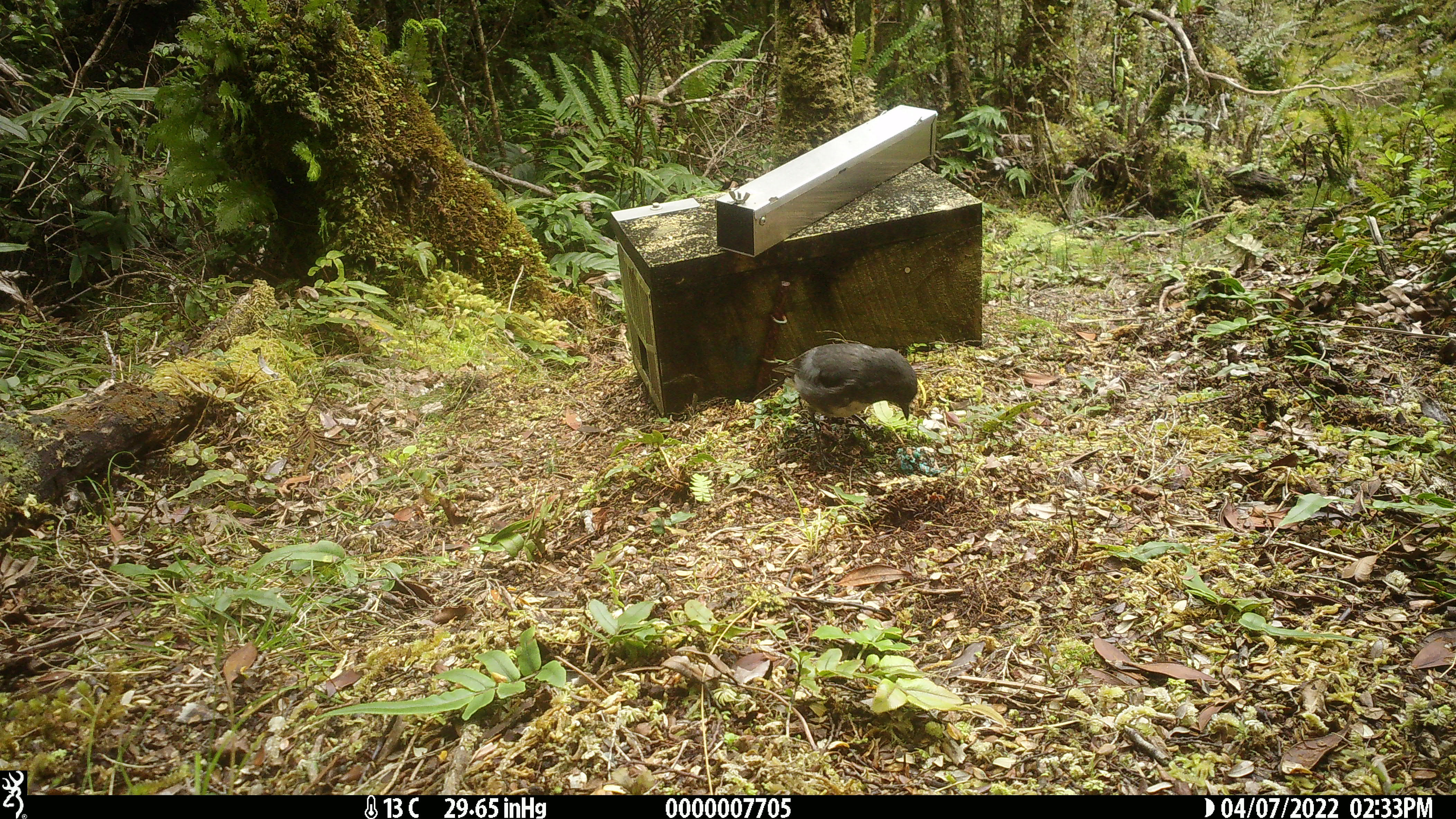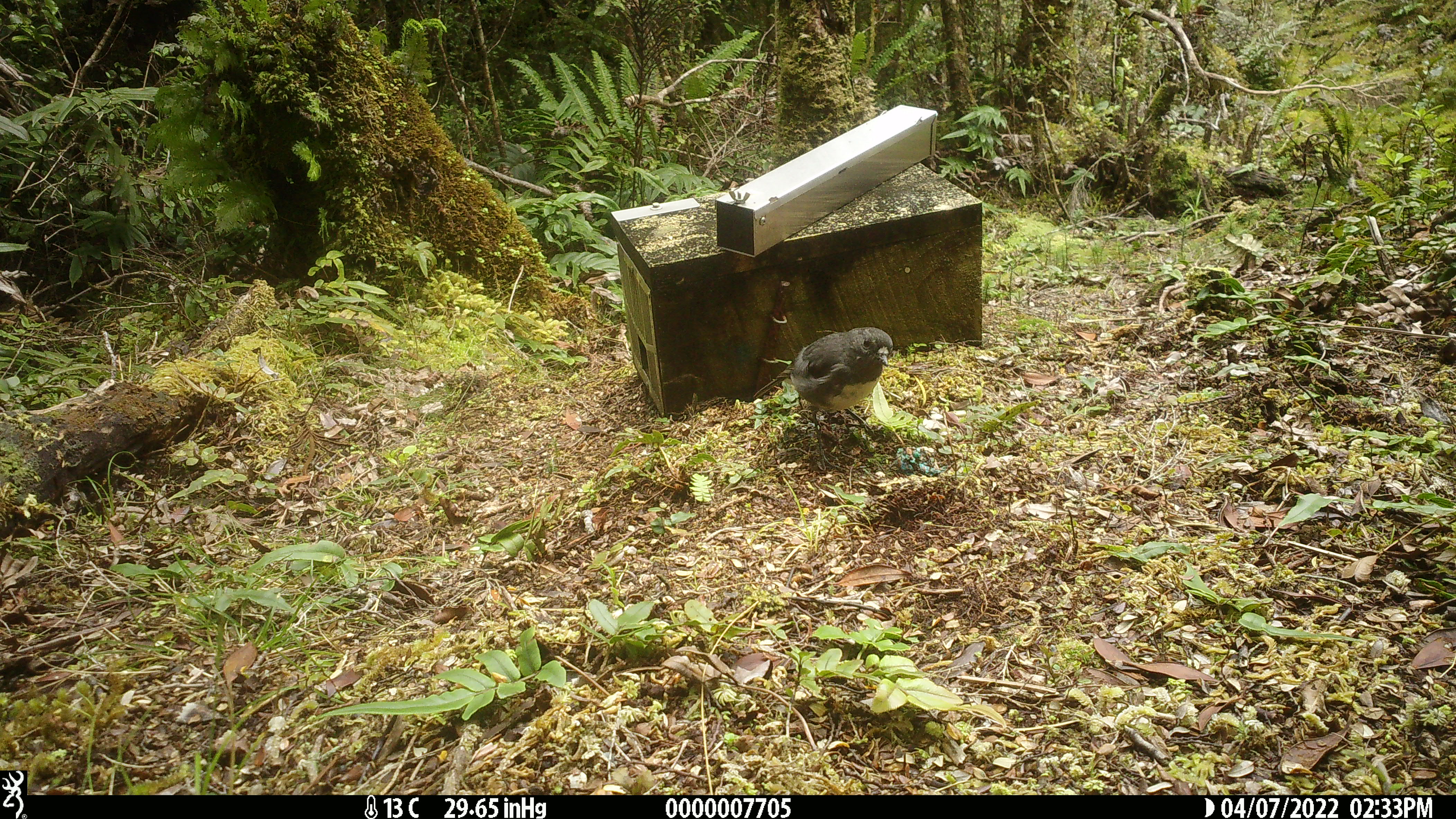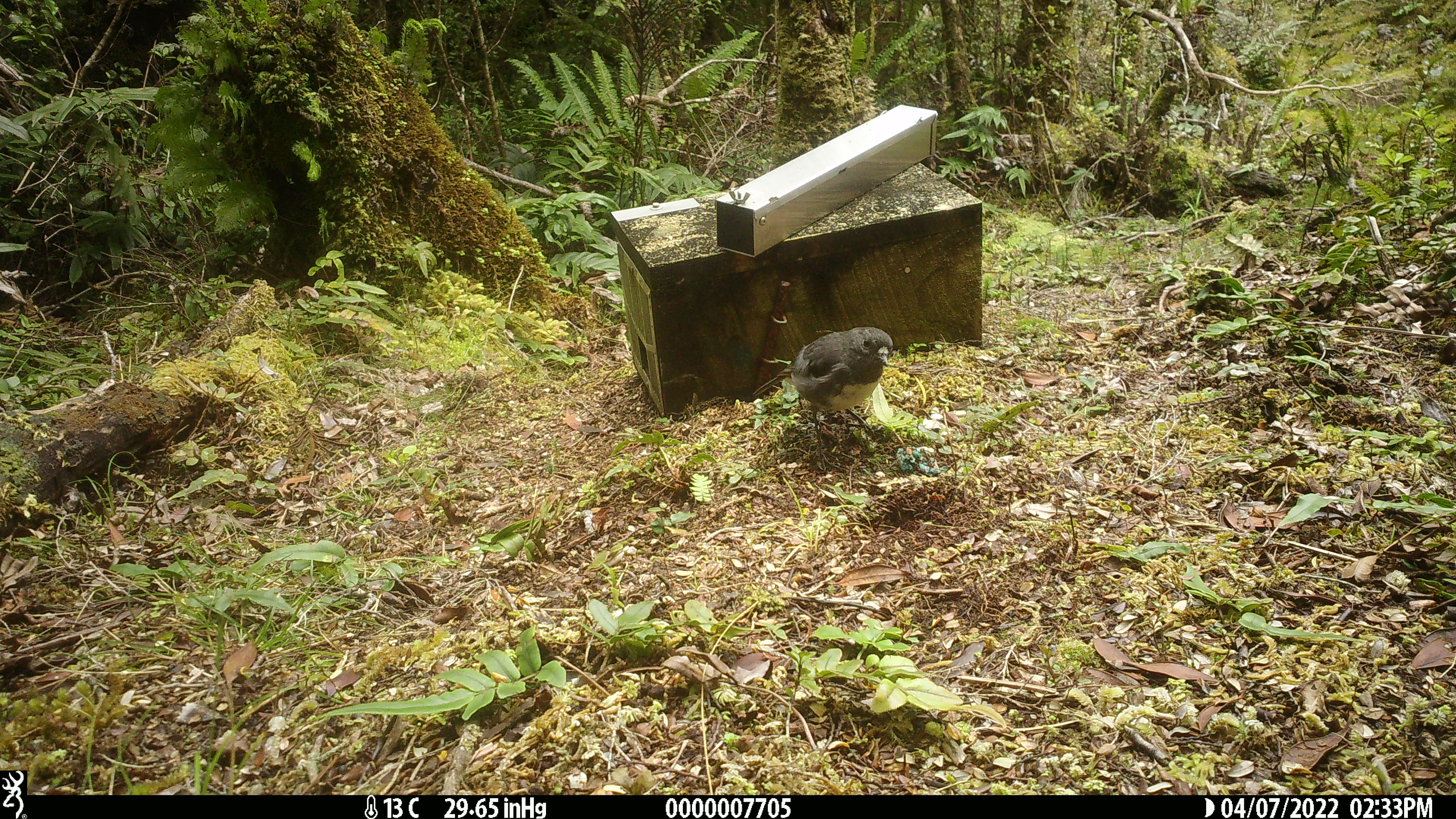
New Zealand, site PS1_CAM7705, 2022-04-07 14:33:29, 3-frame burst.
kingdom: Animalia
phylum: Chordata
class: Aves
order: Passeriformes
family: Petroicidae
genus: Petroica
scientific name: Petroica australis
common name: new zealand robin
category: robin